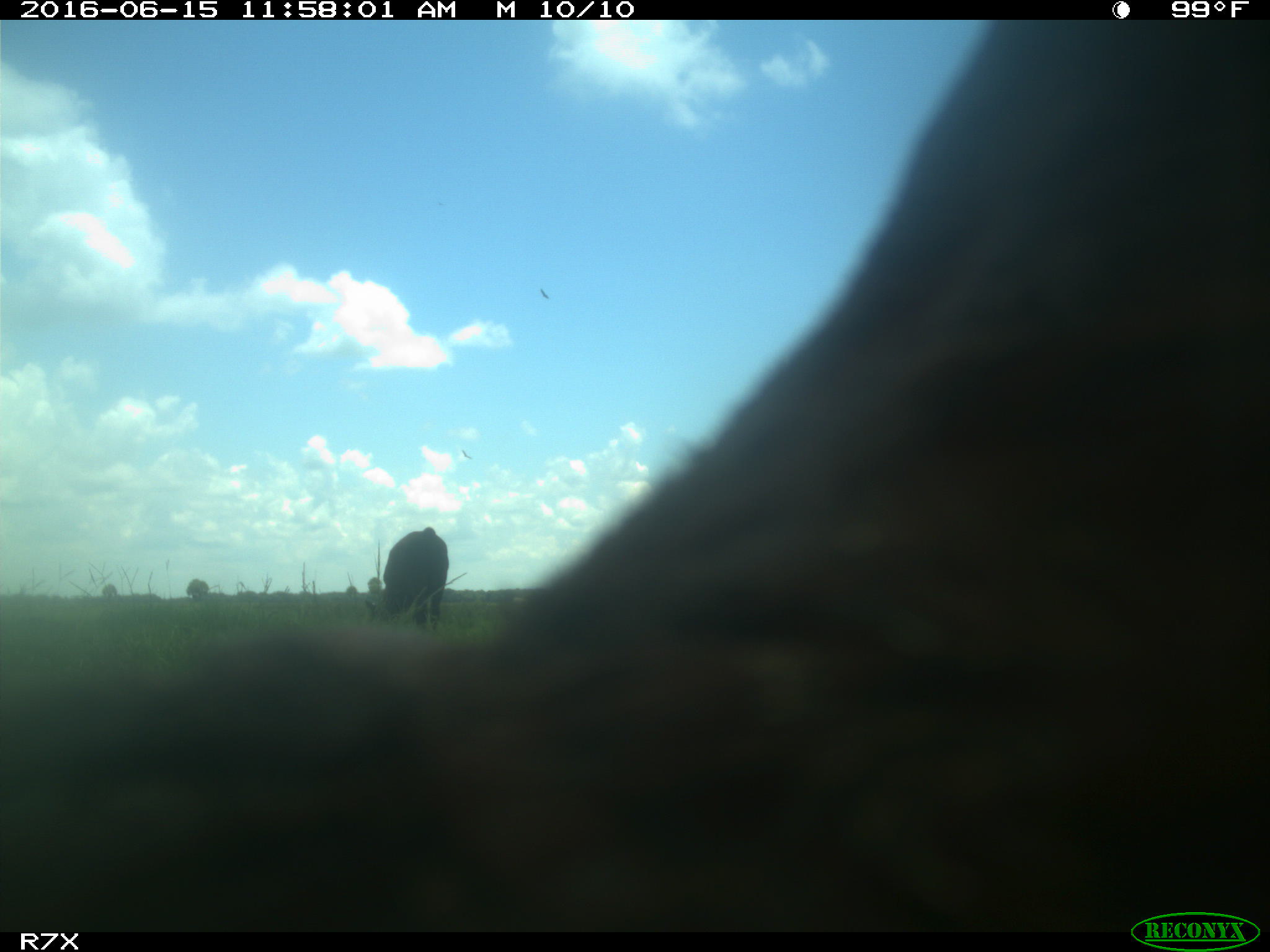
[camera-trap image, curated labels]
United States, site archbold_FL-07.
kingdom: Animalia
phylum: Chordata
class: Mammalia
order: Artiodactyla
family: Bovidae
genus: Bos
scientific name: Bos taurus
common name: domestic cow